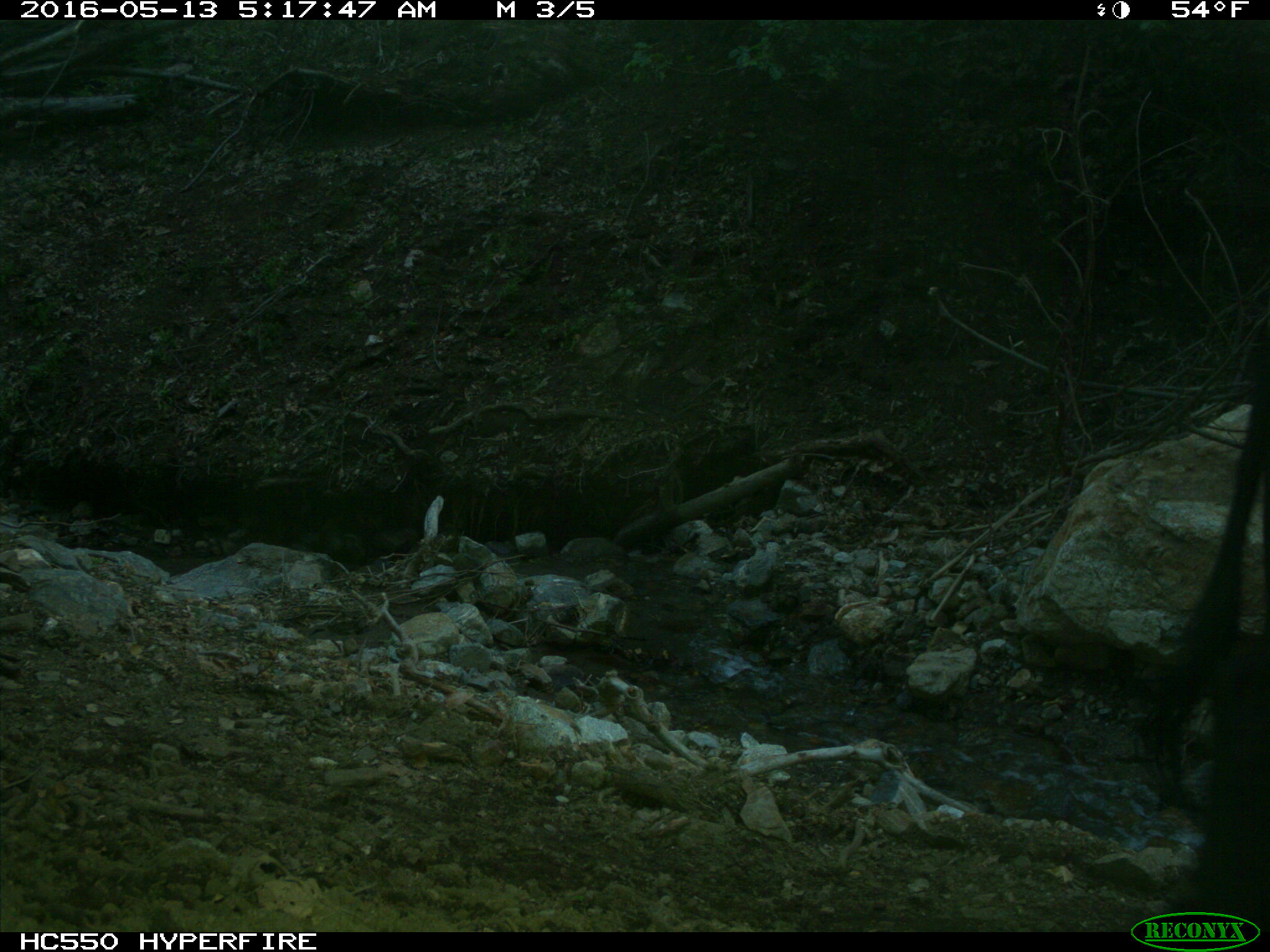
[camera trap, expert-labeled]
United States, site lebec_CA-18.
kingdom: Animalia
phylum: Chordata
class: Mammalia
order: Artiodactyla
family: Bovidae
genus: Bos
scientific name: Bos taurus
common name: domestic cow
Bos taurus (domestic cow).